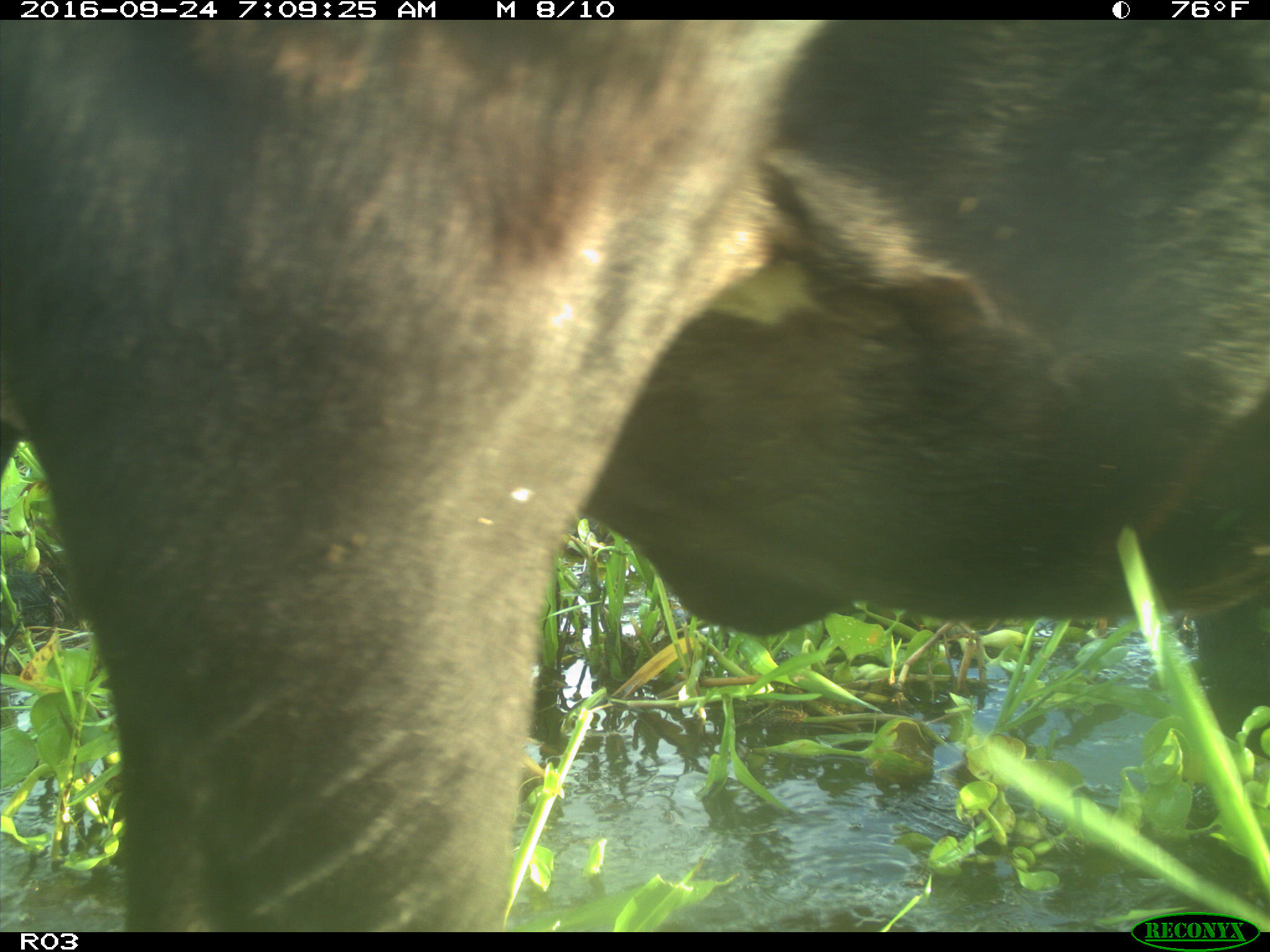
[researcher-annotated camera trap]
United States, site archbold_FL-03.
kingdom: Animalia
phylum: Chordata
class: Mammalia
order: Artiodactyla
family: Bovidae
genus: Bos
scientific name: Bos taurus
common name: domestic cow